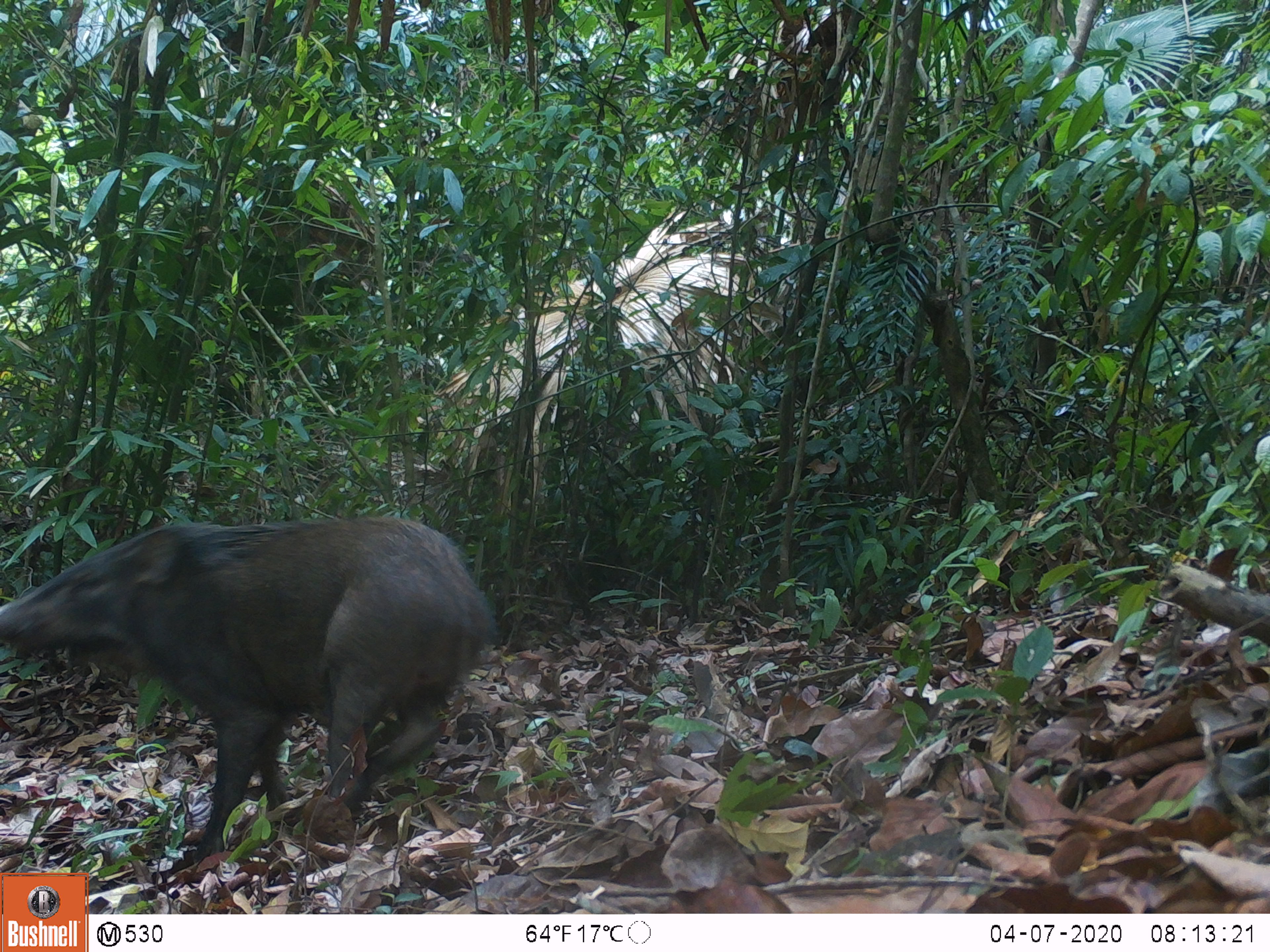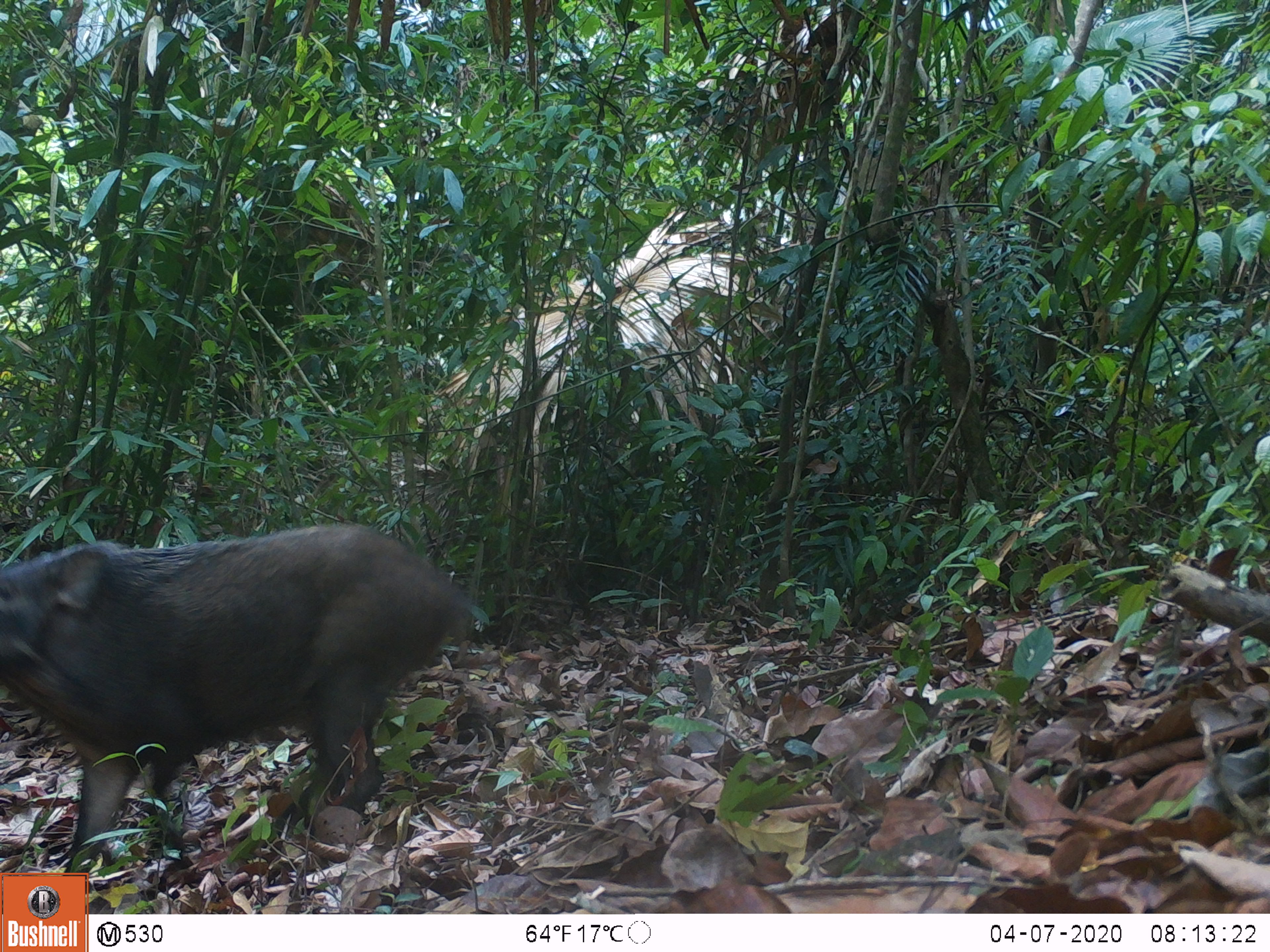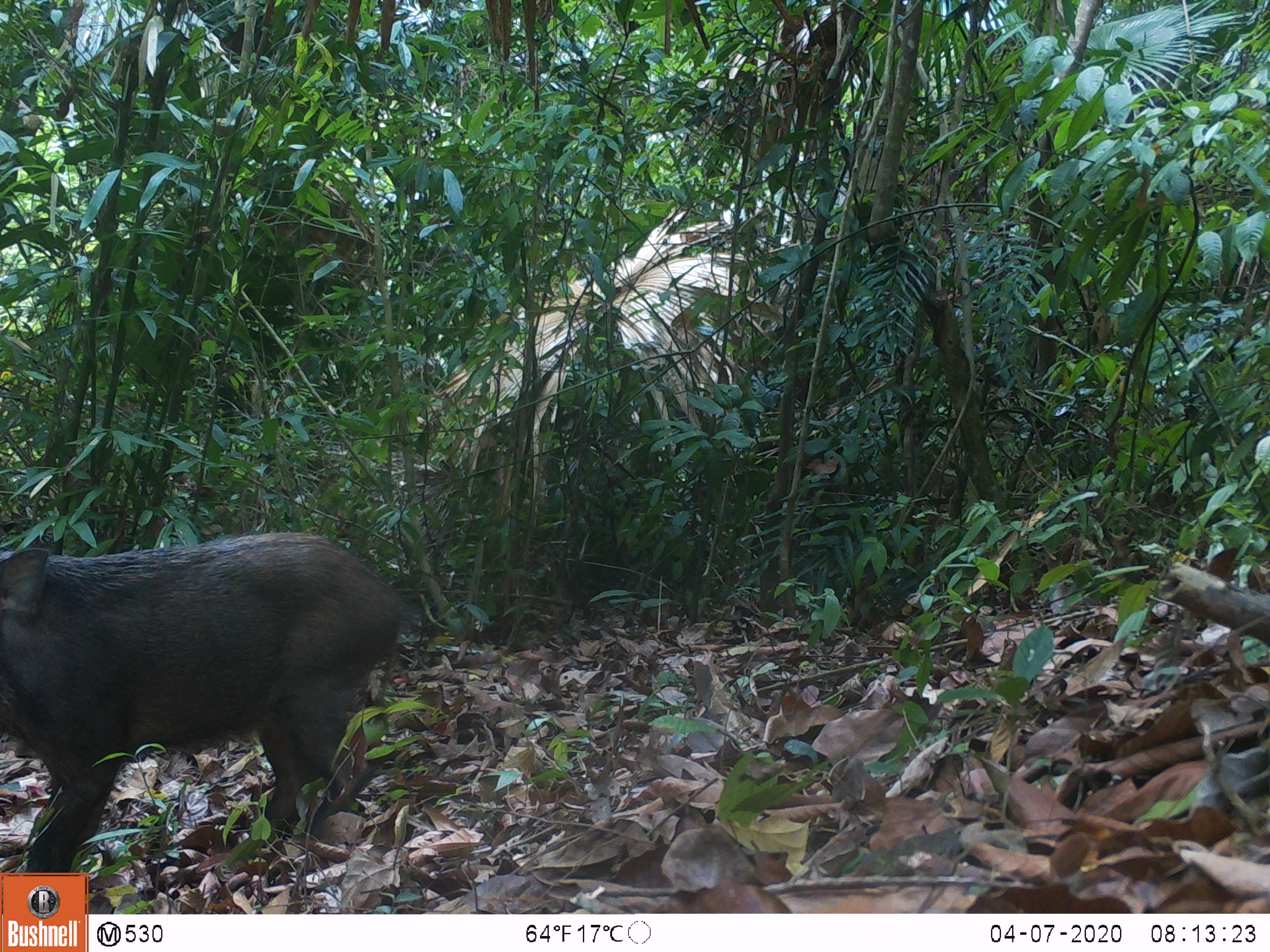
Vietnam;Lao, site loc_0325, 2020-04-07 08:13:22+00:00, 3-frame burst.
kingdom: Animalia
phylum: Chordata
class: Mammalia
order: Artiodactyla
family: Suidae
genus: Sus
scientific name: Sus scrofa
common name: eurasian wild pig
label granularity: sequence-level